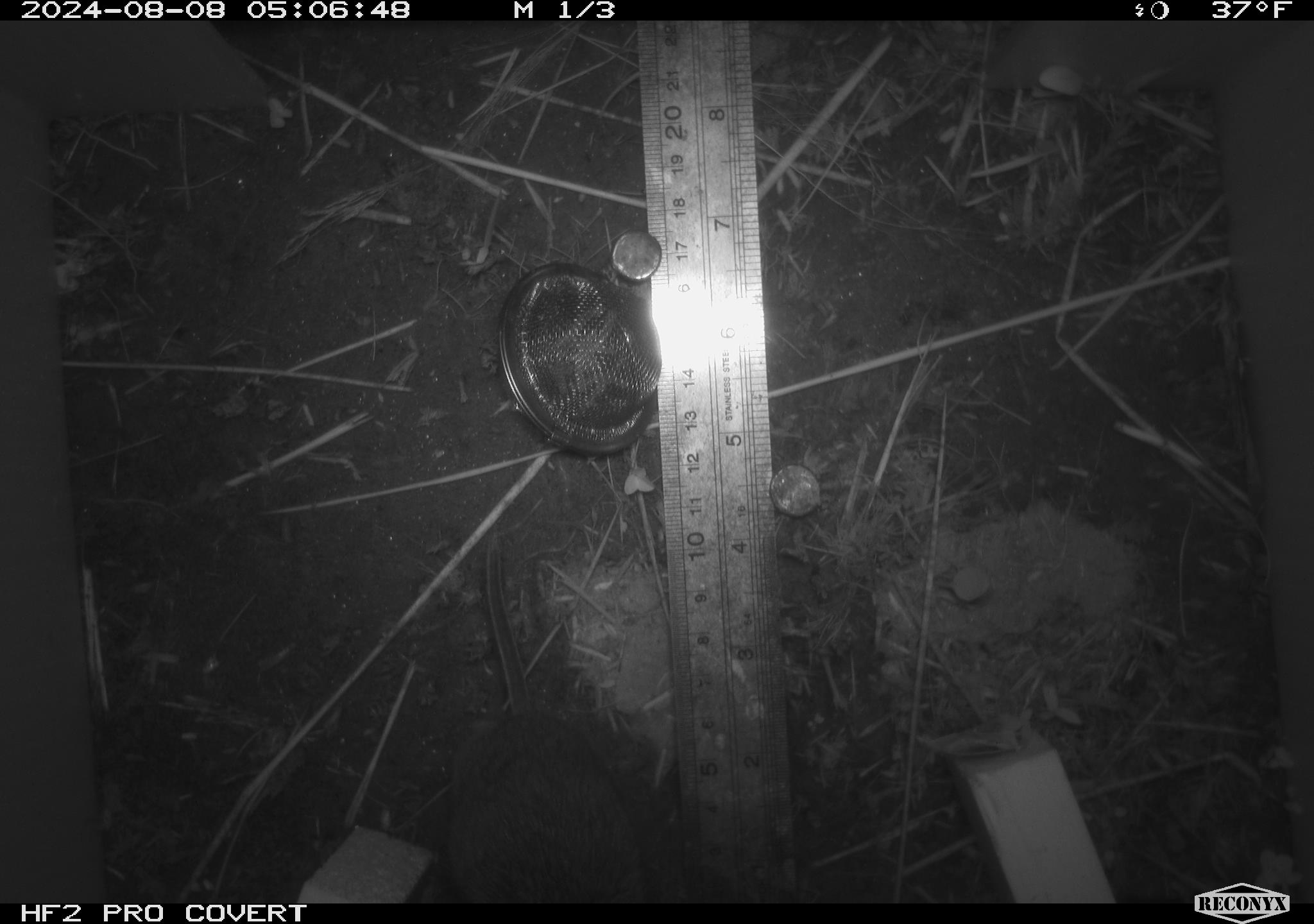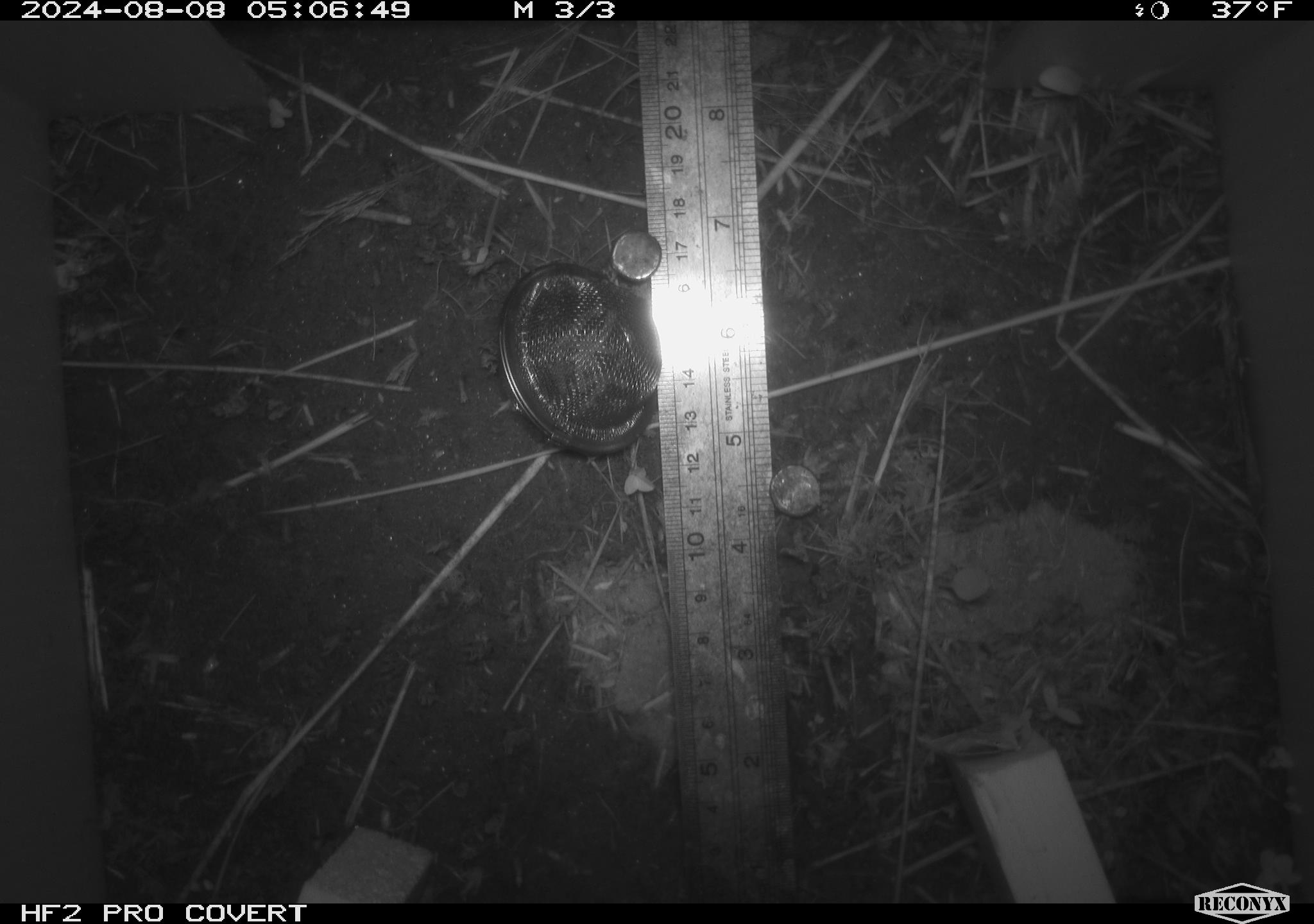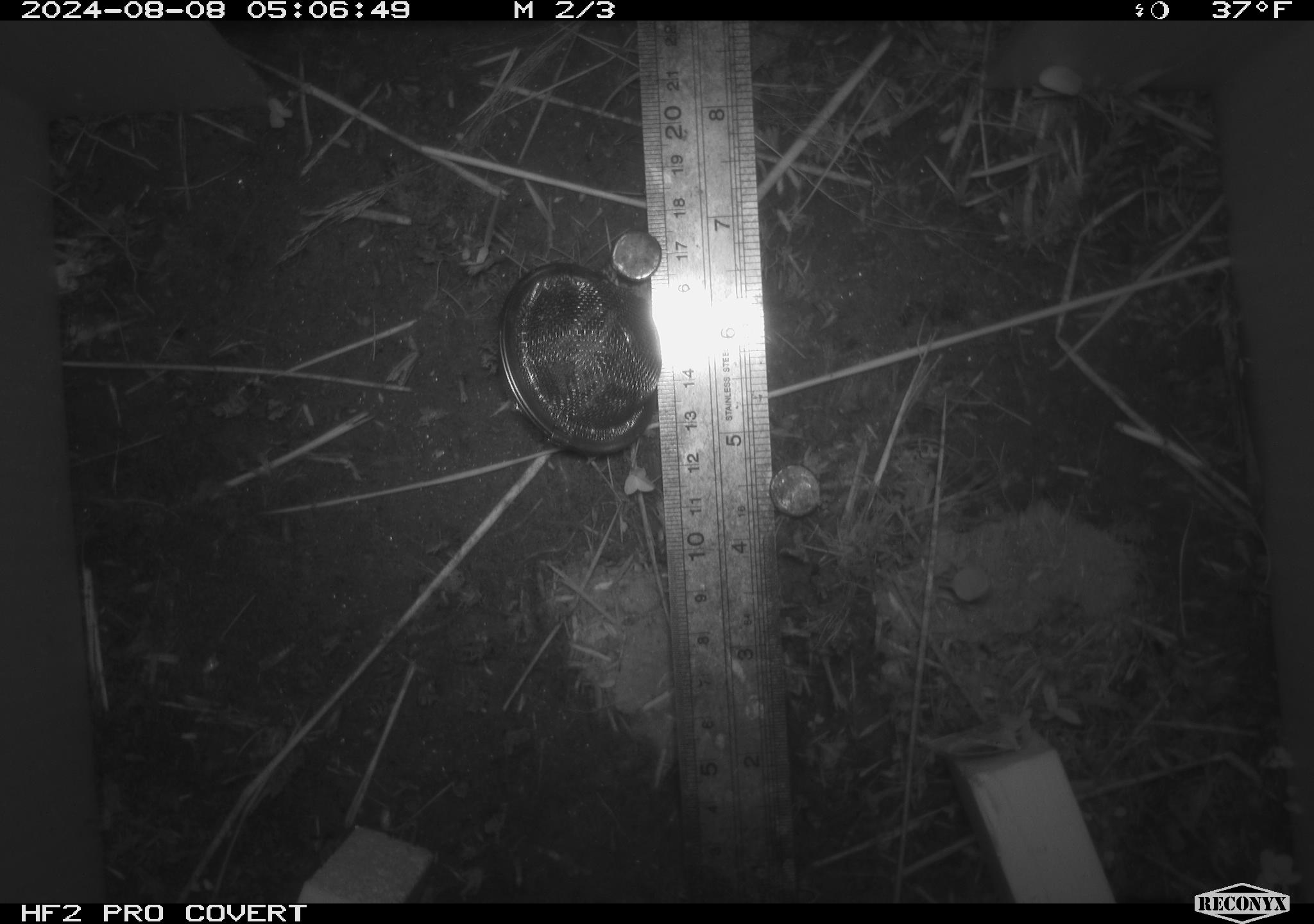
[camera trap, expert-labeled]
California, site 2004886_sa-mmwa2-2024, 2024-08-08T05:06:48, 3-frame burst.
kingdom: Animalia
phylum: Chordata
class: Mammalia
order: Rodentia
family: Cricetidae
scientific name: Arvicolinae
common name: voles, lemmings, and muskrats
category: arvicolinae subfamily